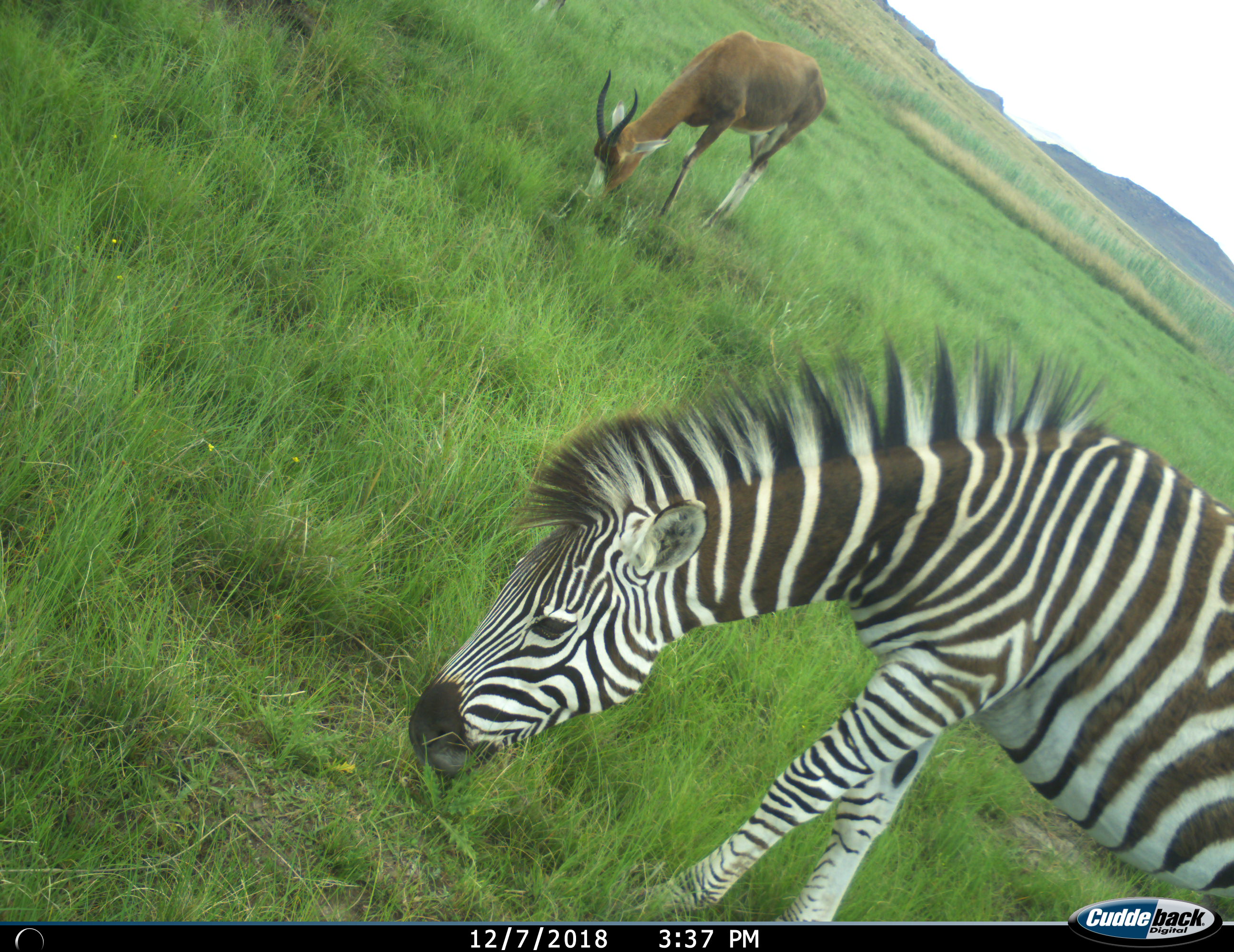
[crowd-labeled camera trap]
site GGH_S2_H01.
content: unidentified animal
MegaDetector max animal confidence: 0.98